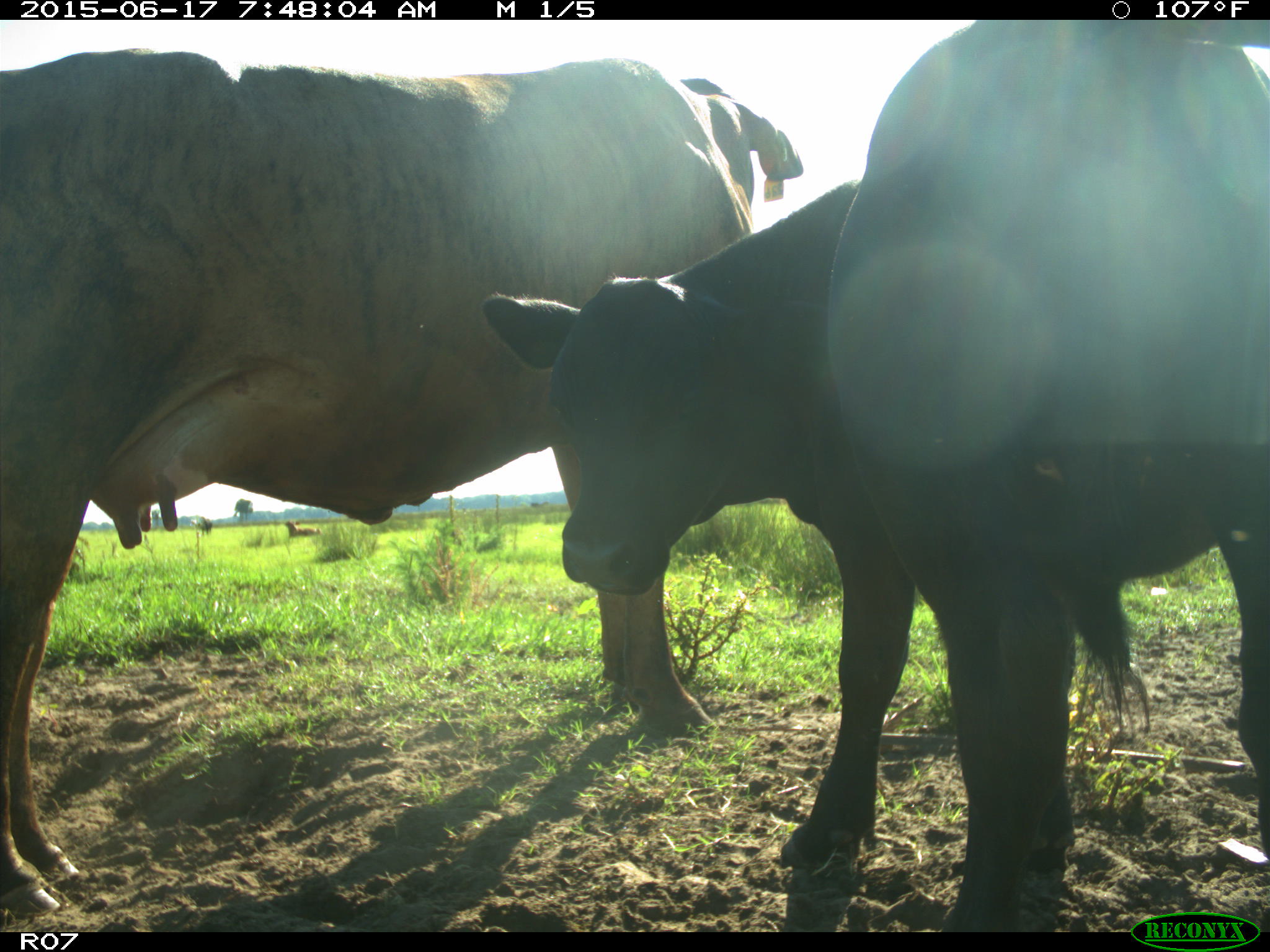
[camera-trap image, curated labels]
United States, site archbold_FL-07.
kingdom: Animalia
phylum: Chordata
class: Mammalia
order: Artiodactyla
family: Bovidae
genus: Bos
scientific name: Bos taurus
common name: domestic cow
Bos taurus (domestic cow).